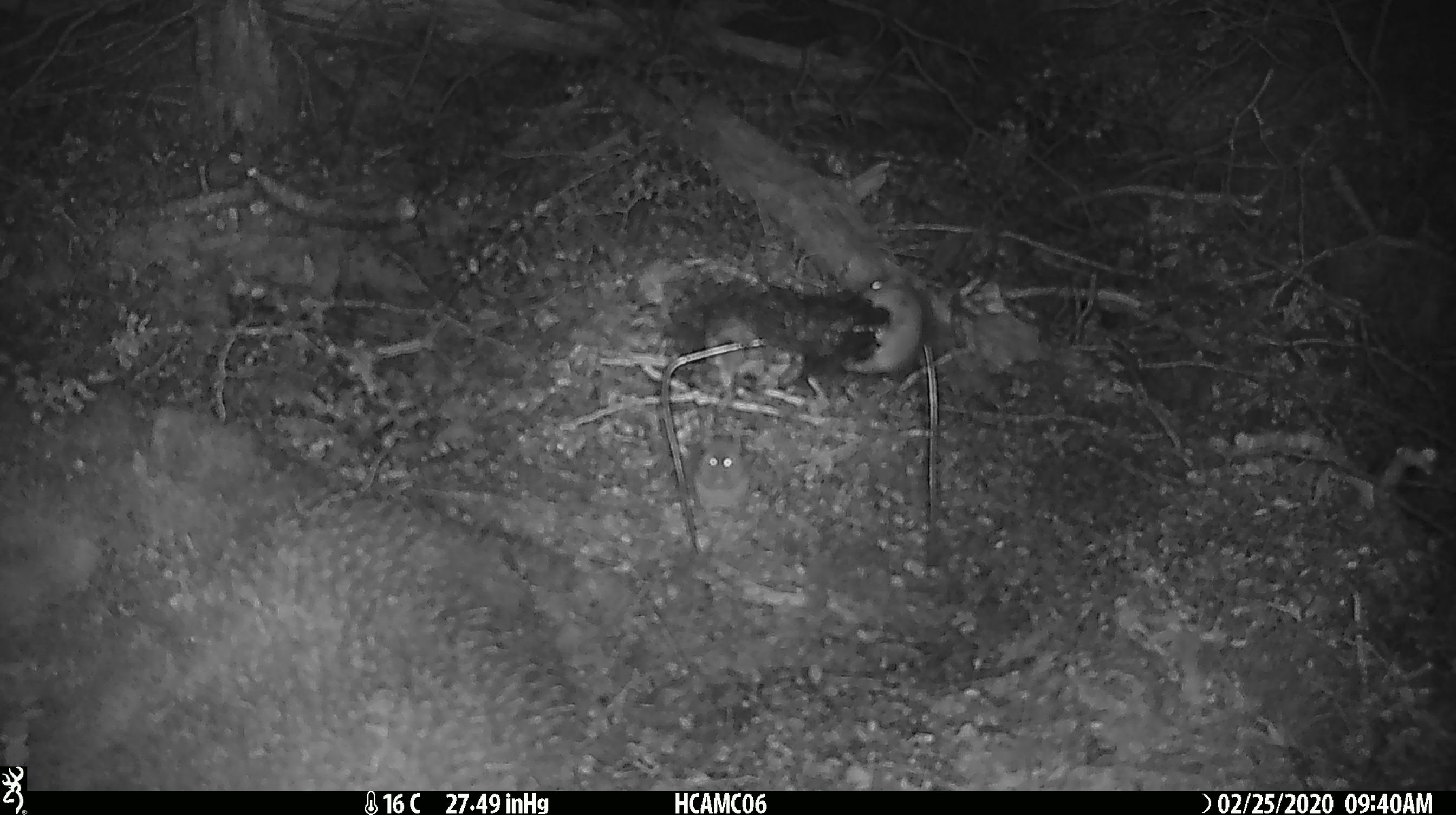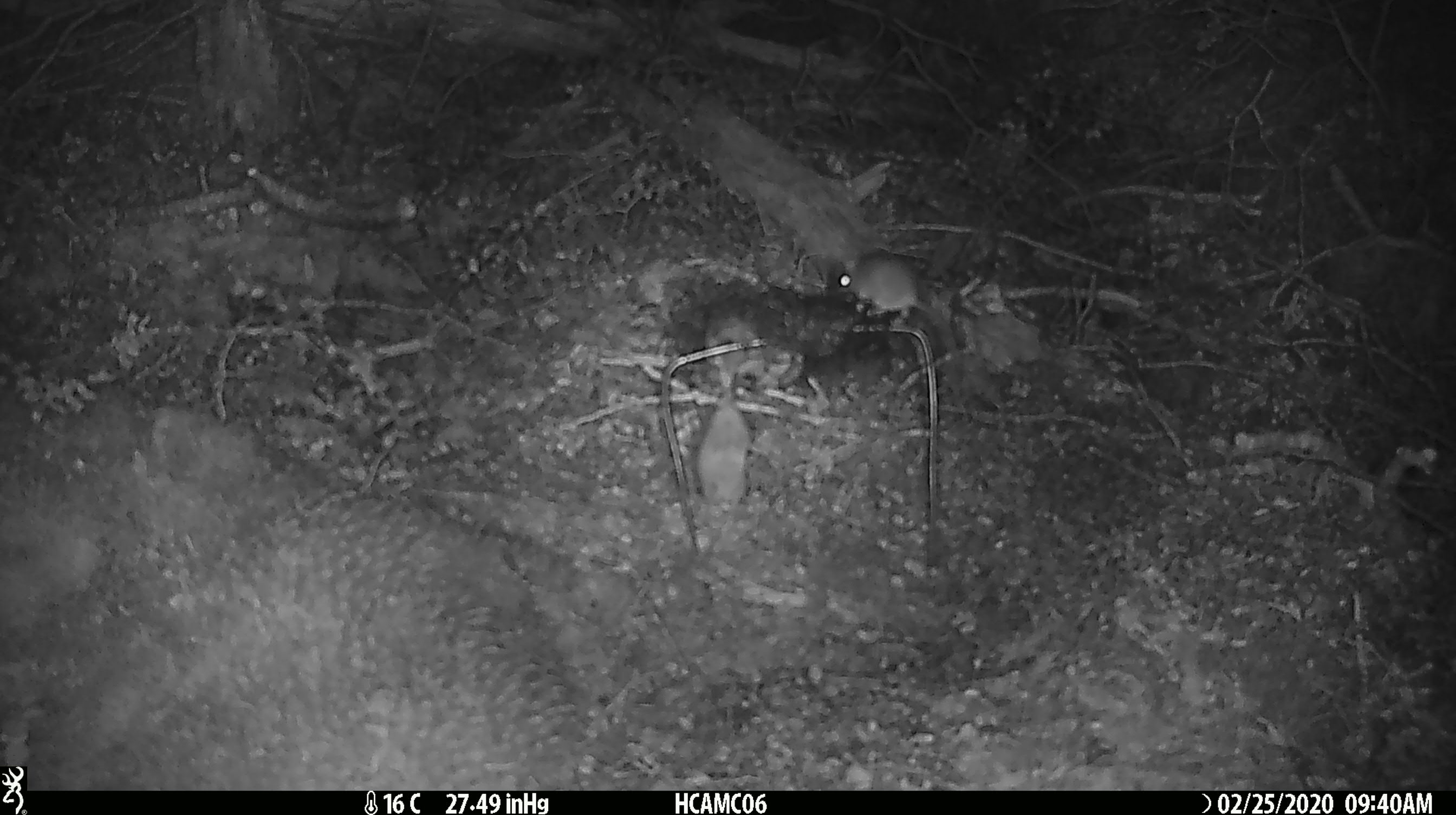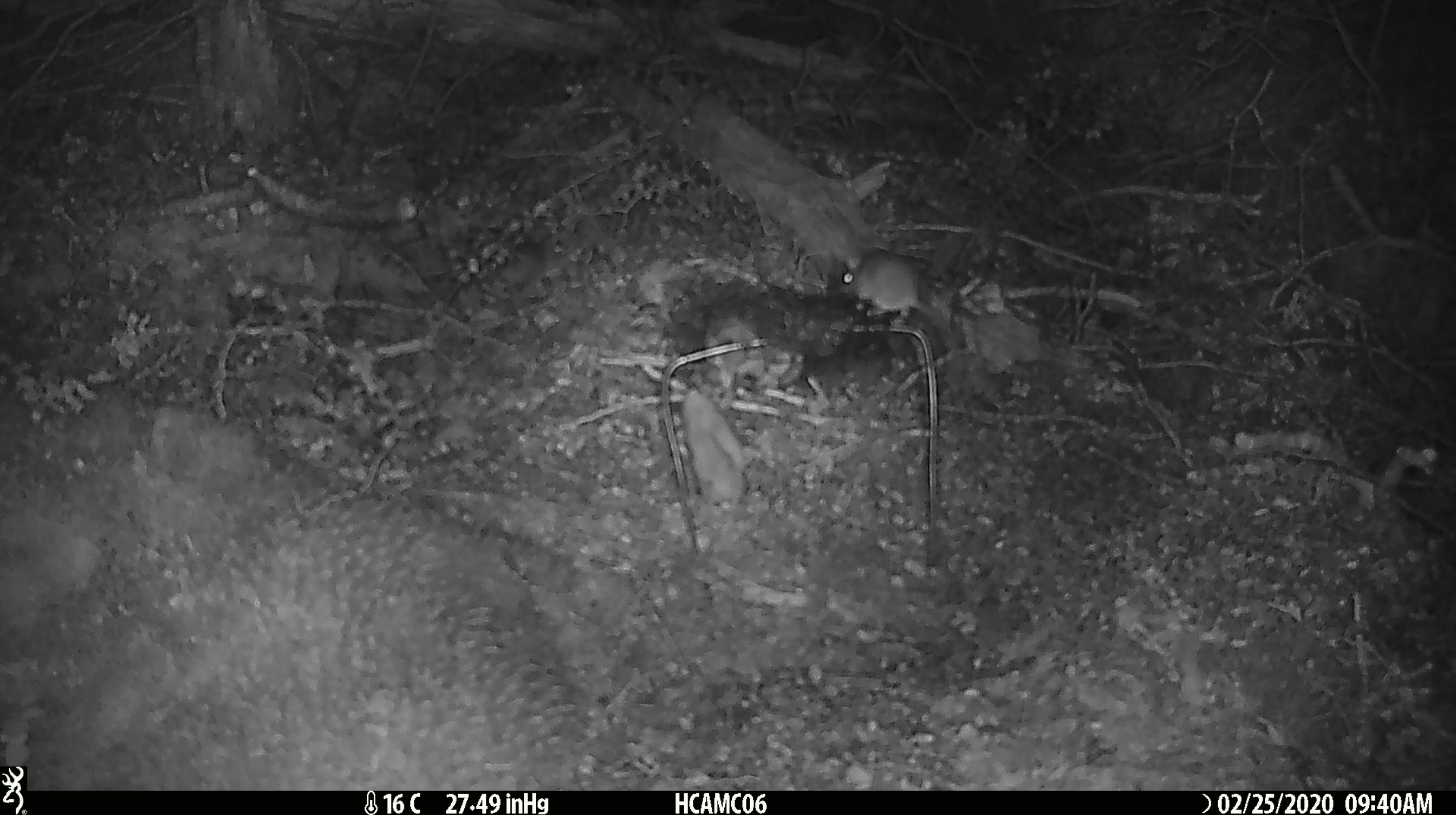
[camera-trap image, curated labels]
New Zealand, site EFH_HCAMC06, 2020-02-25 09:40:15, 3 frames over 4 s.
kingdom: Animalia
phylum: Chordata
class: Mammalia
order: Rodentia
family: Muridae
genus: Mus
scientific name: Mus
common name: mouse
Mouse (Mus).